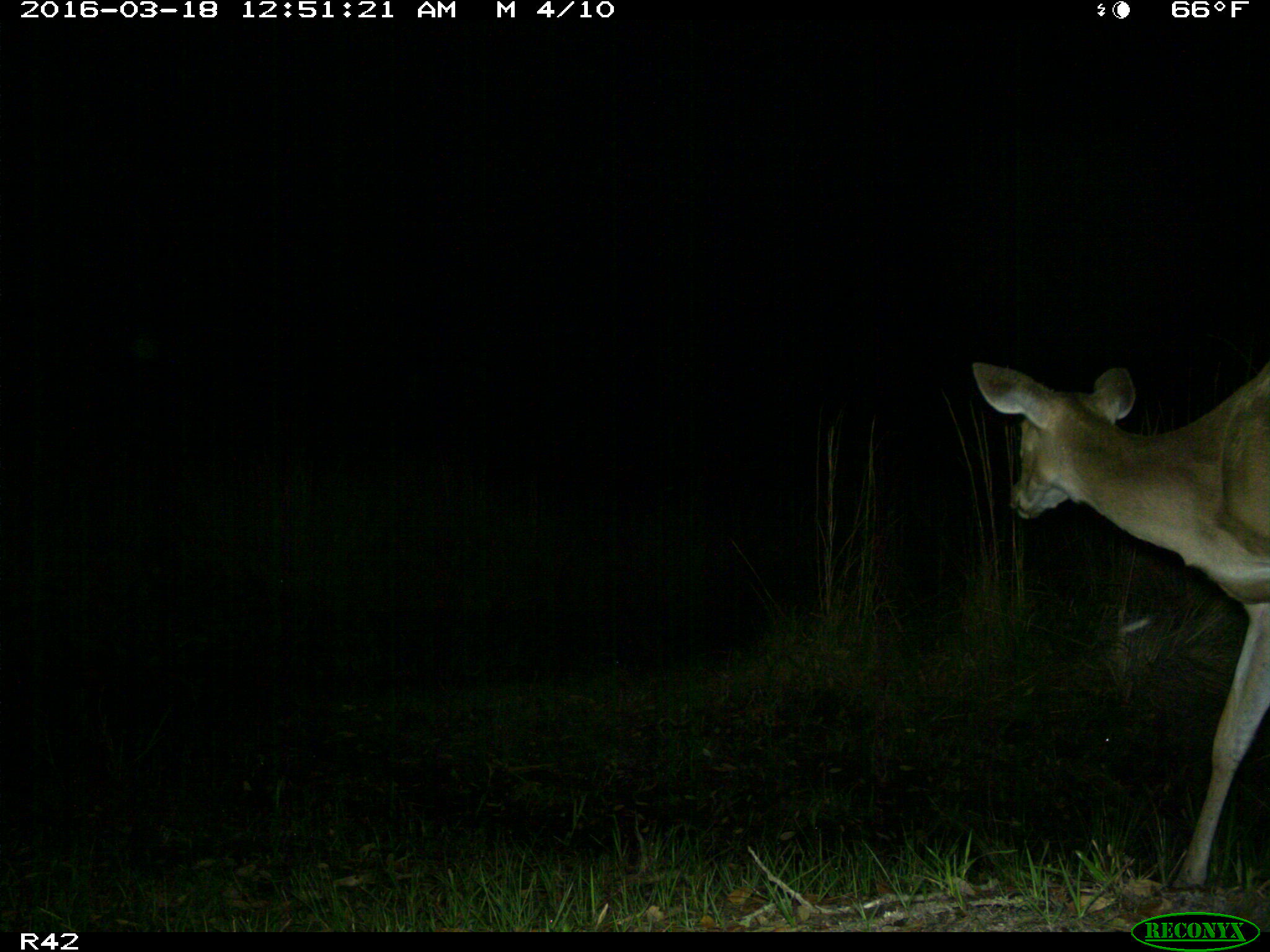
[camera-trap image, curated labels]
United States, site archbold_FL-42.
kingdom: Animalia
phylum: Chordata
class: Mammalia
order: Artiodactyla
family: Cervidae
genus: Odocoileus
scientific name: Odocoileus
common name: deer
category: unidentified deer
Unidentified deer (deer) (Odocoileus).